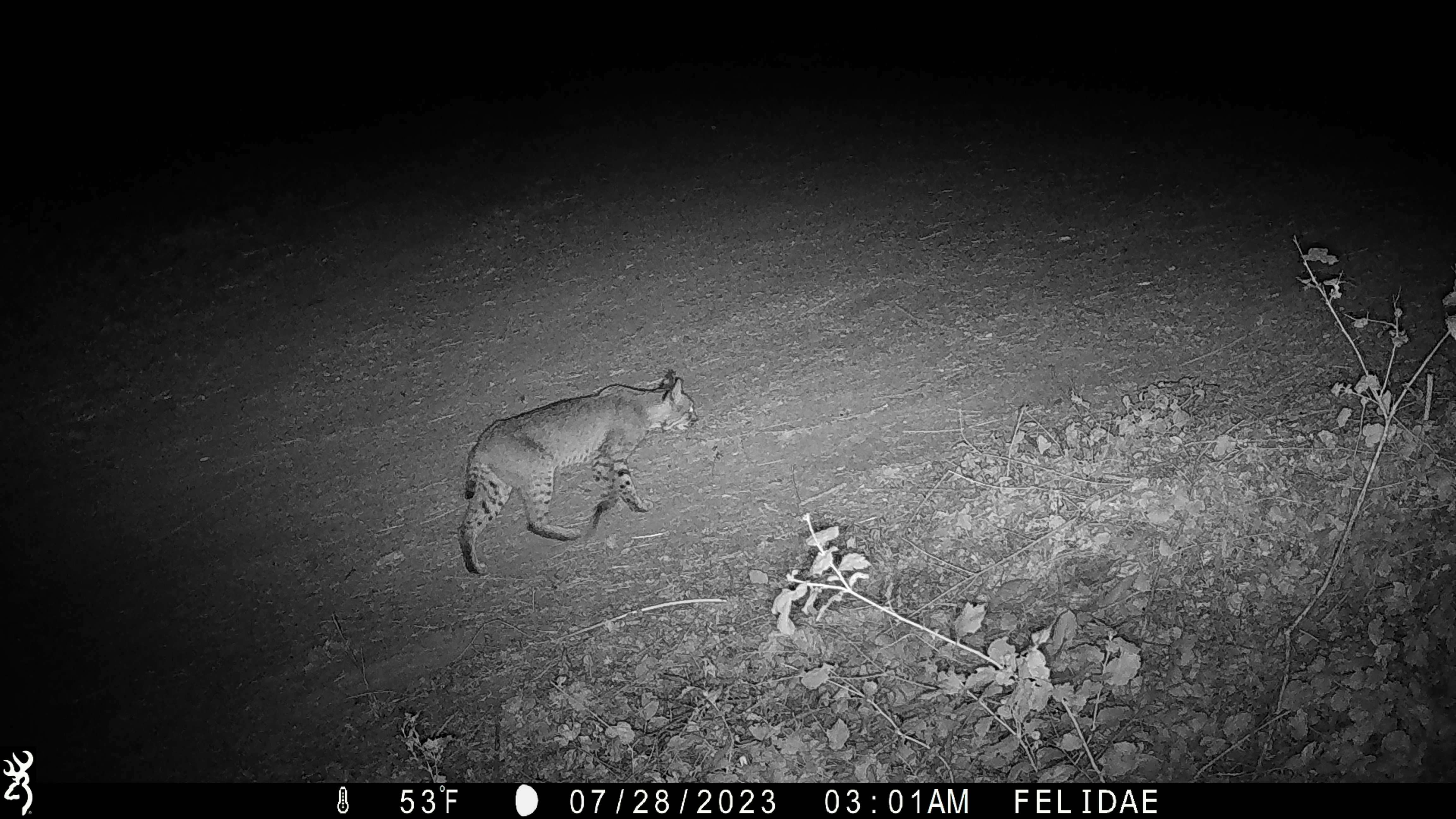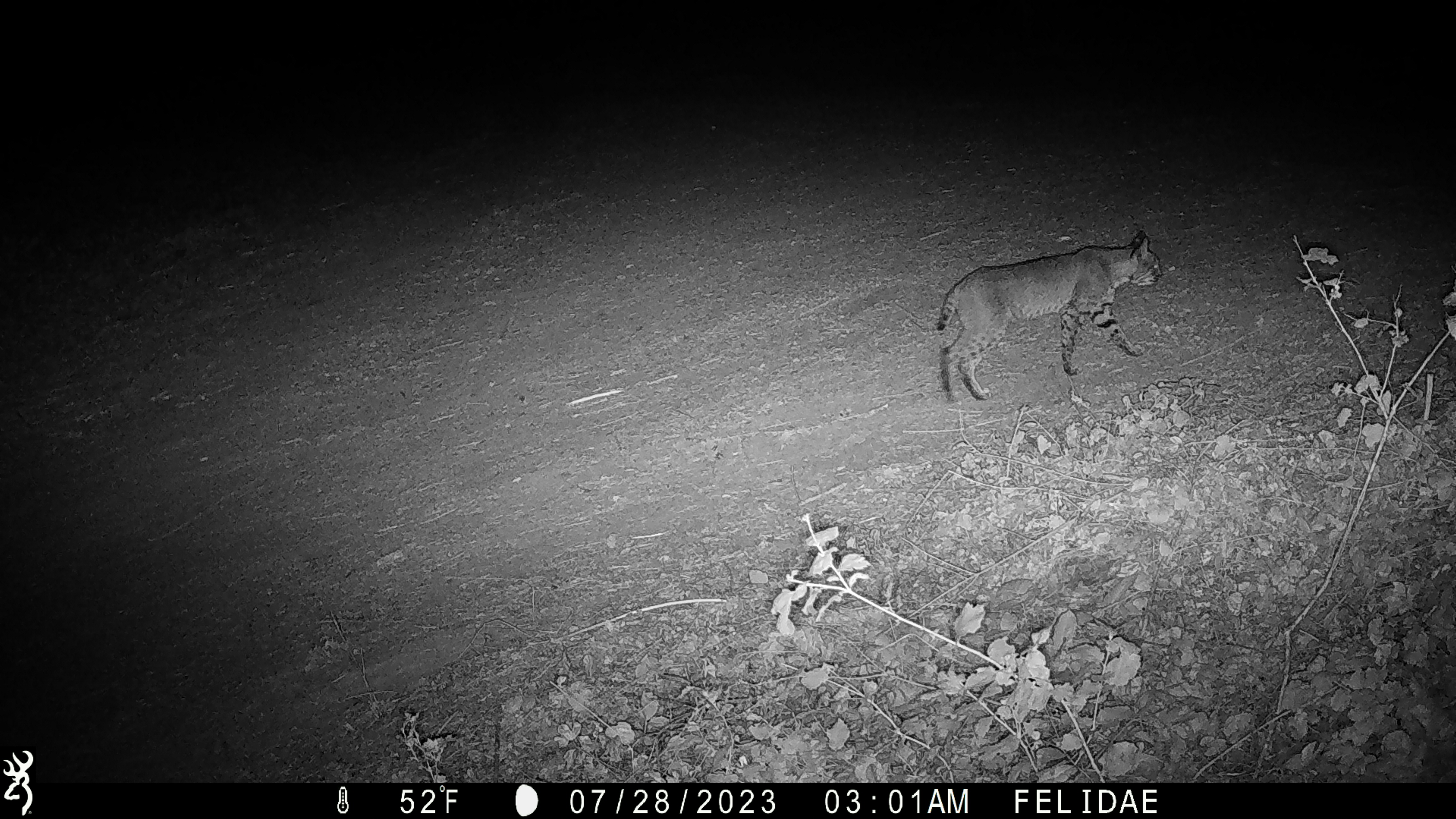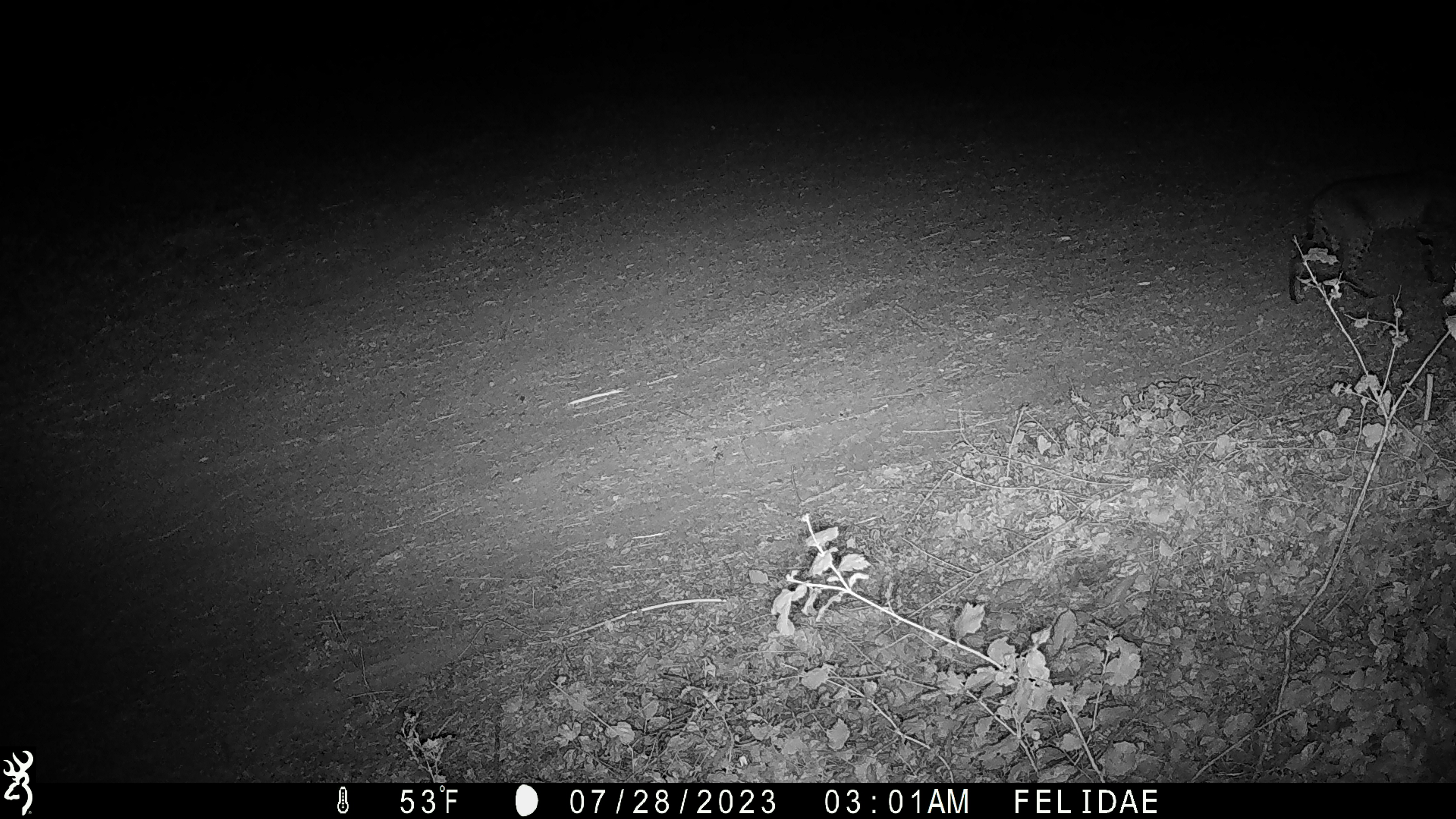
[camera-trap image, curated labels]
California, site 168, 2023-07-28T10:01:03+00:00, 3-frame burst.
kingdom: Animalia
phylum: Chordata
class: Mammalia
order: Carnivora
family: Felidae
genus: Lynx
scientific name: Lynx rufus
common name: bobcat